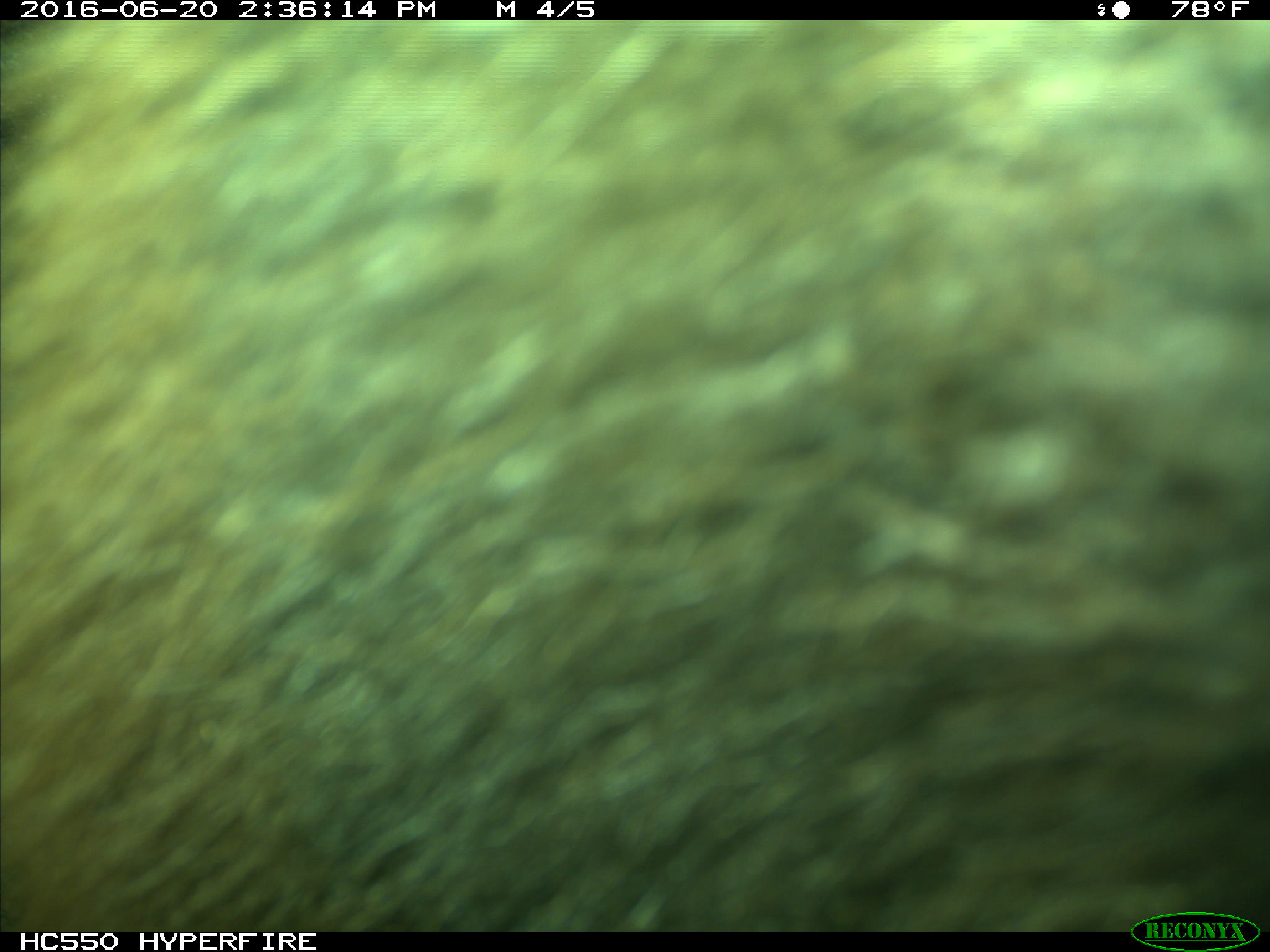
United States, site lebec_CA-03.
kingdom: Animalia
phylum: Chordata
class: Mammalia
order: Carnivora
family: Ursidae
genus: Ursus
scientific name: Ursus americanus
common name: american black bear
Ursus americanus (american black bear).